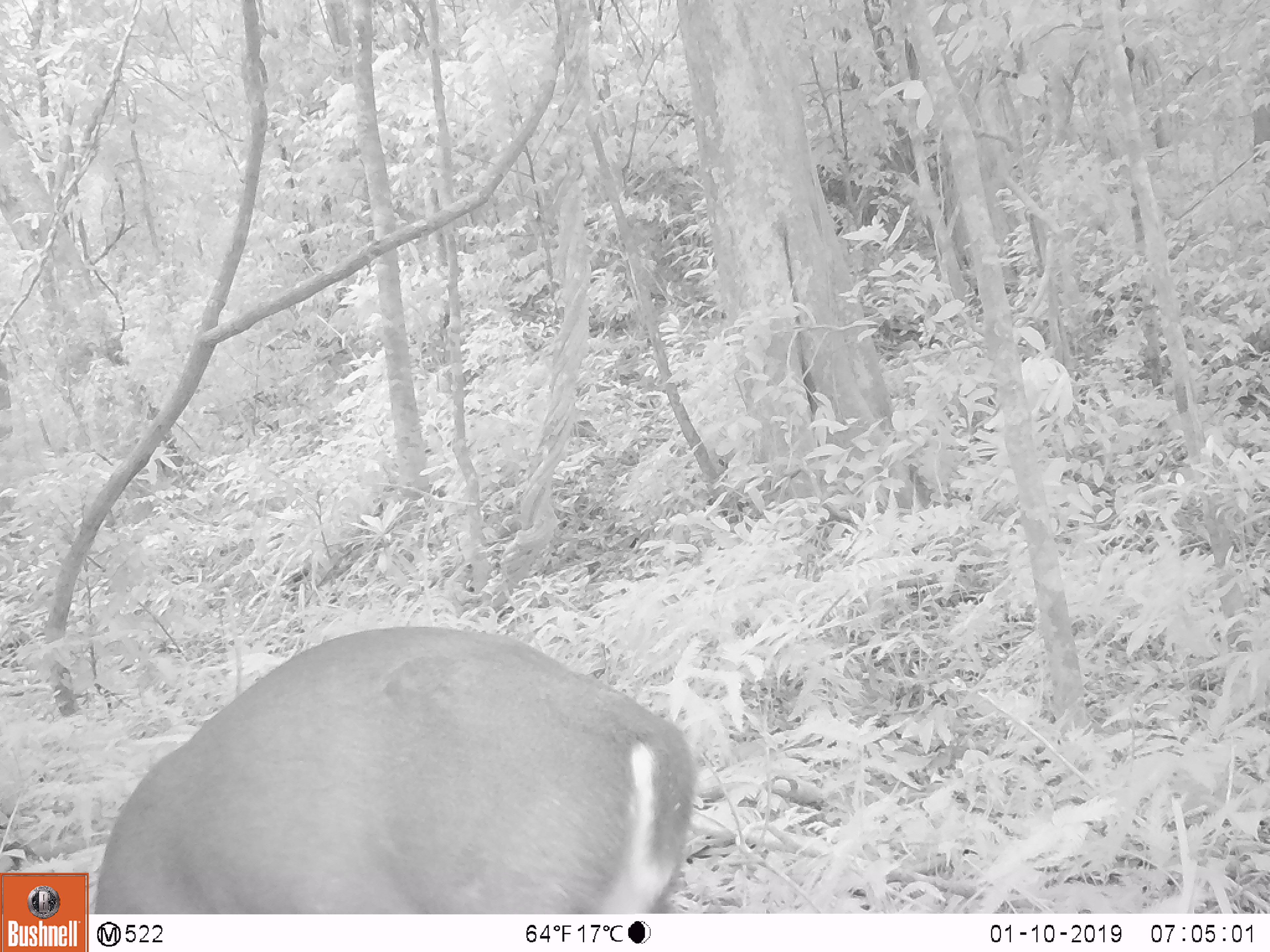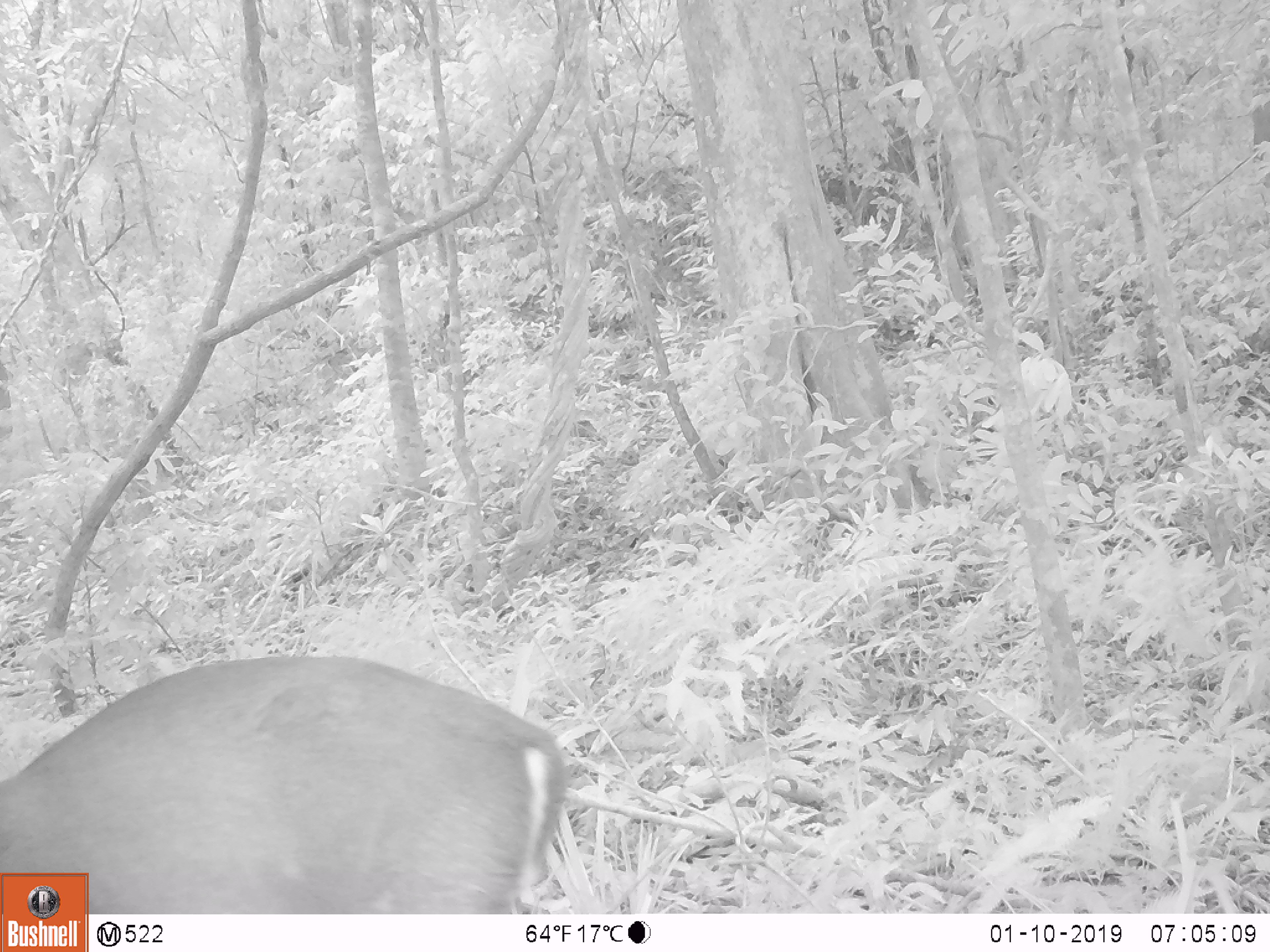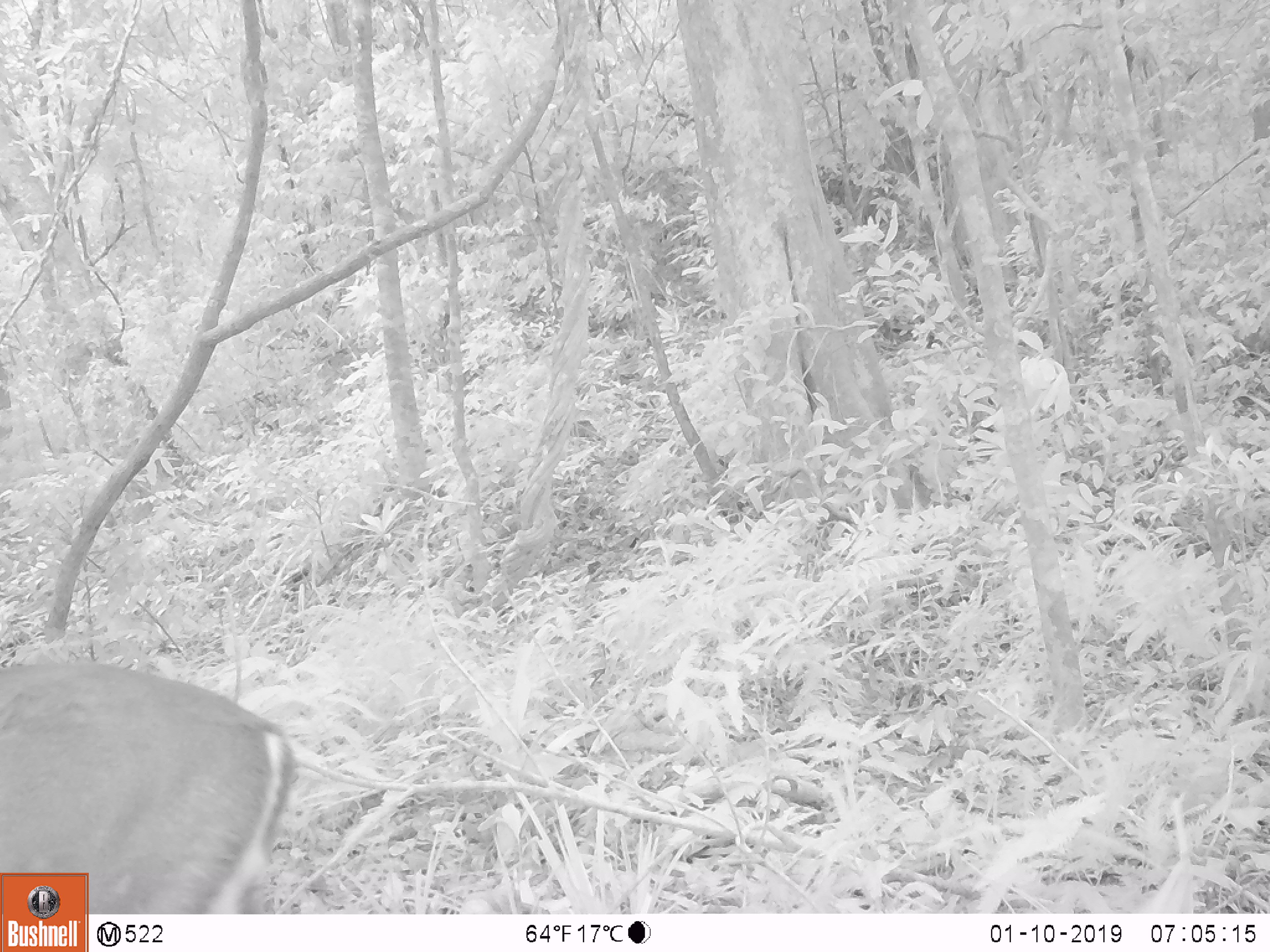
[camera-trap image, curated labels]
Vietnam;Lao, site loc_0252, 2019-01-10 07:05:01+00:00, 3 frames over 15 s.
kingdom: Animalia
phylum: Chordata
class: Mammalia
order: Artiodactyla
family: Cervidae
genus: Muntiacus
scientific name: Muntiacus rooseveltorum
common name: roosevelt's muntjac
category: roosevelts muntjac group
Roosevelts muntjac group (roosevelt's muntjac) (Muntiacus rooseveltorum). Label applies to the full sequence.